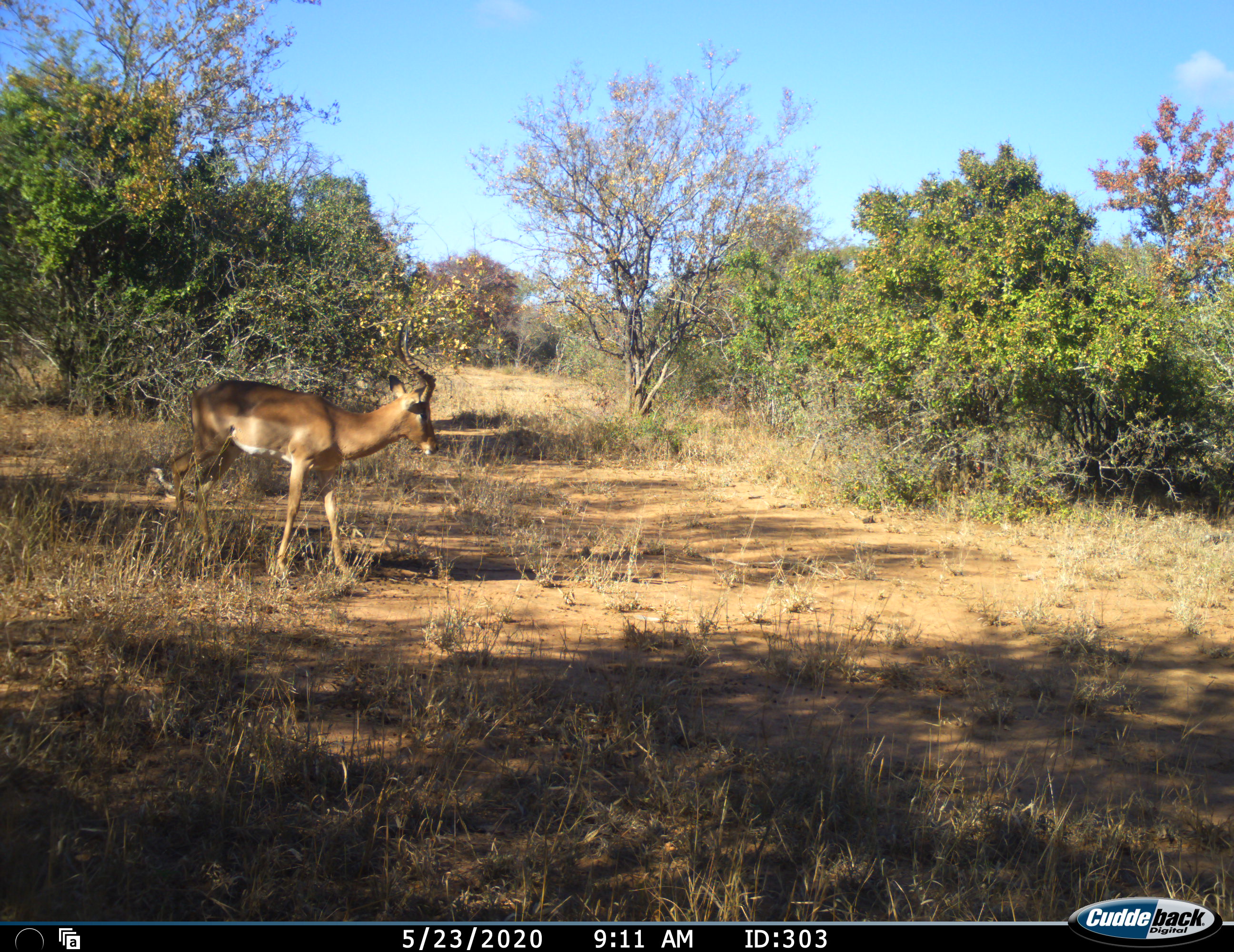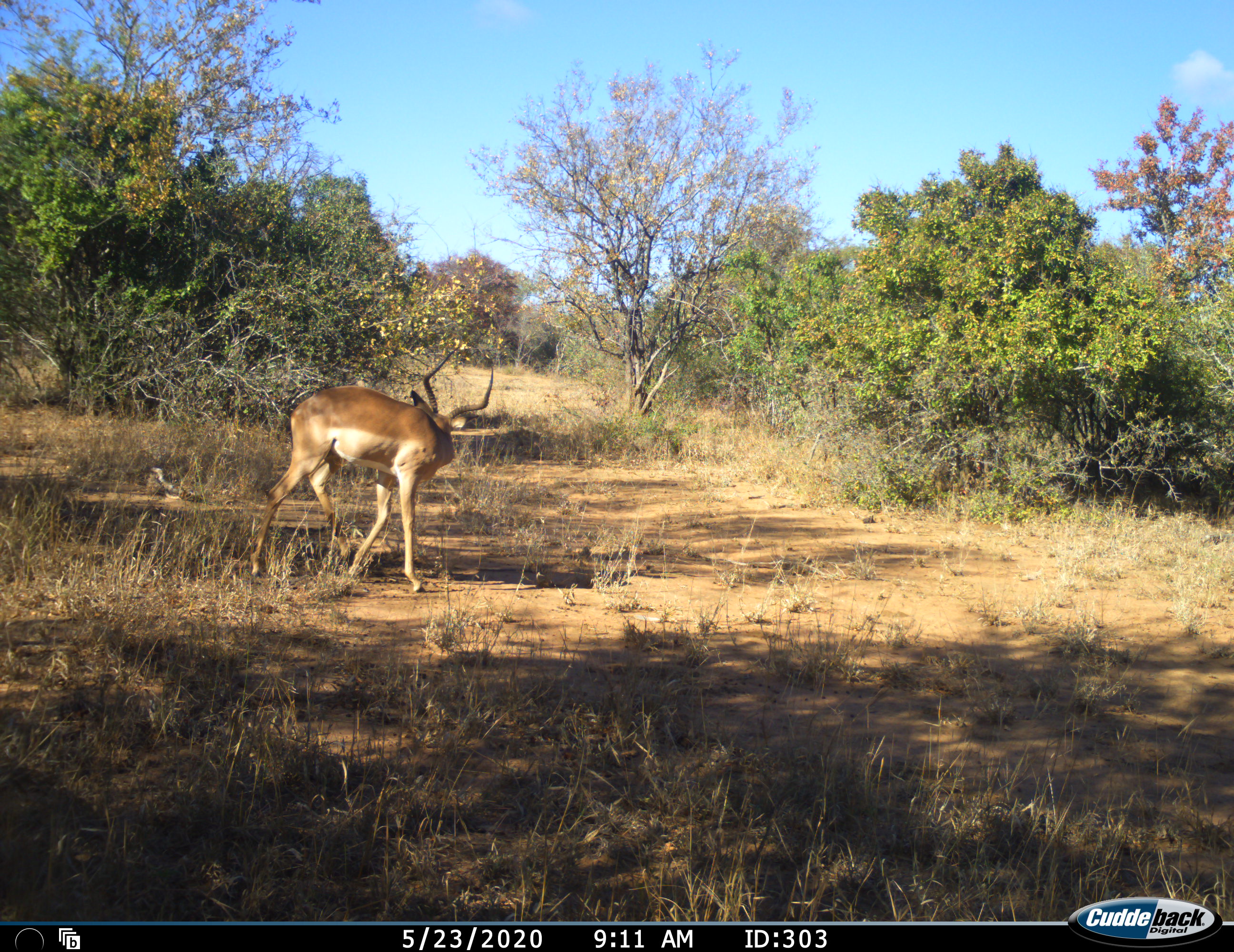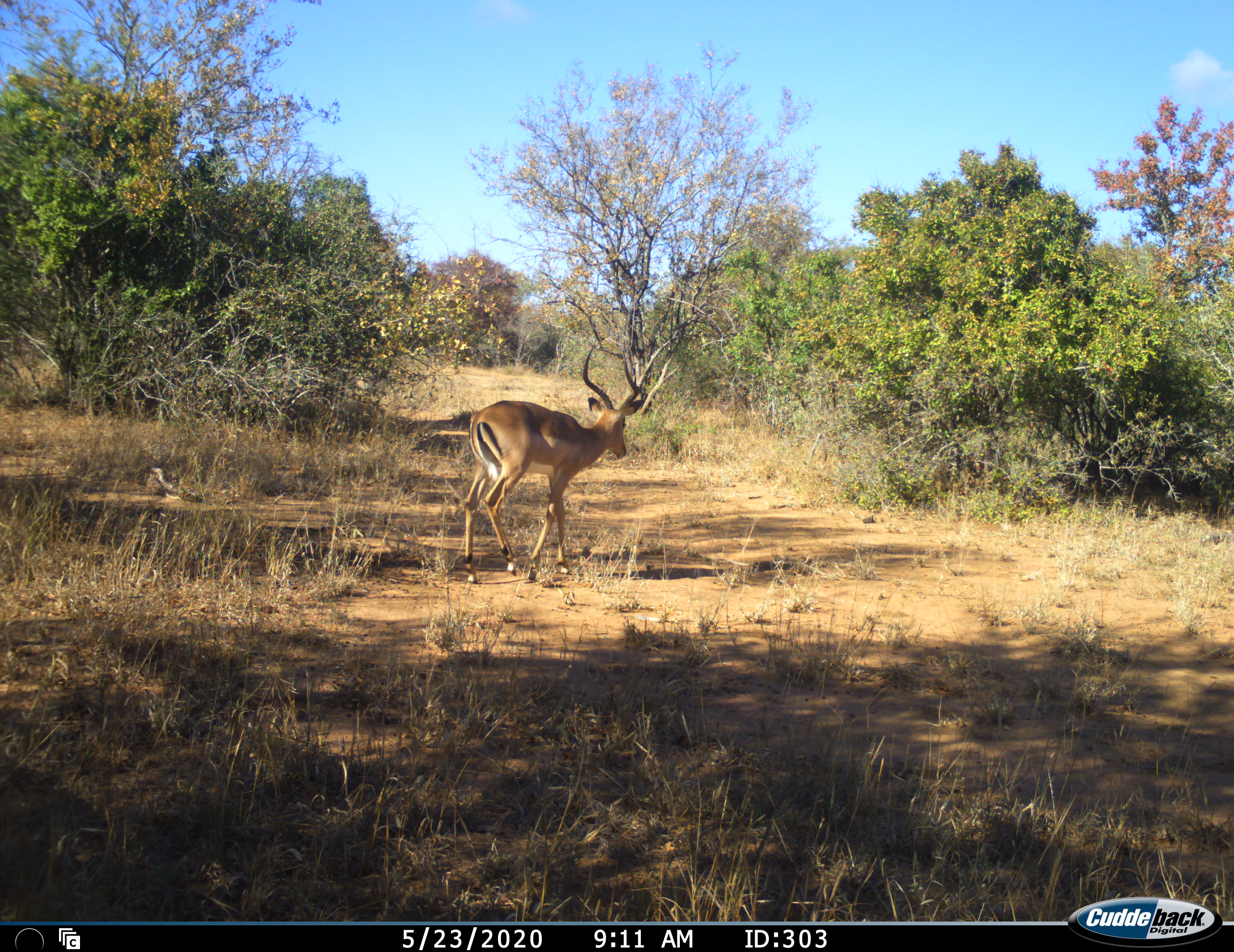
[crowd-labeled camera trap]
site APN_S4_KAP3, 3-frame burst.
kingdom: Animalia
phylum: Chordata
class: Mammalia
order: Artiodactyla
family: Bovidae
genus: Aepyceros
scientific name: Aepyceros melampus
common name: impala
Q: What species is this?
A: Impala (Aepyceros melampus).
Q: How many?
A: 1.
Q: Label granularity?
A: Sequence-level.